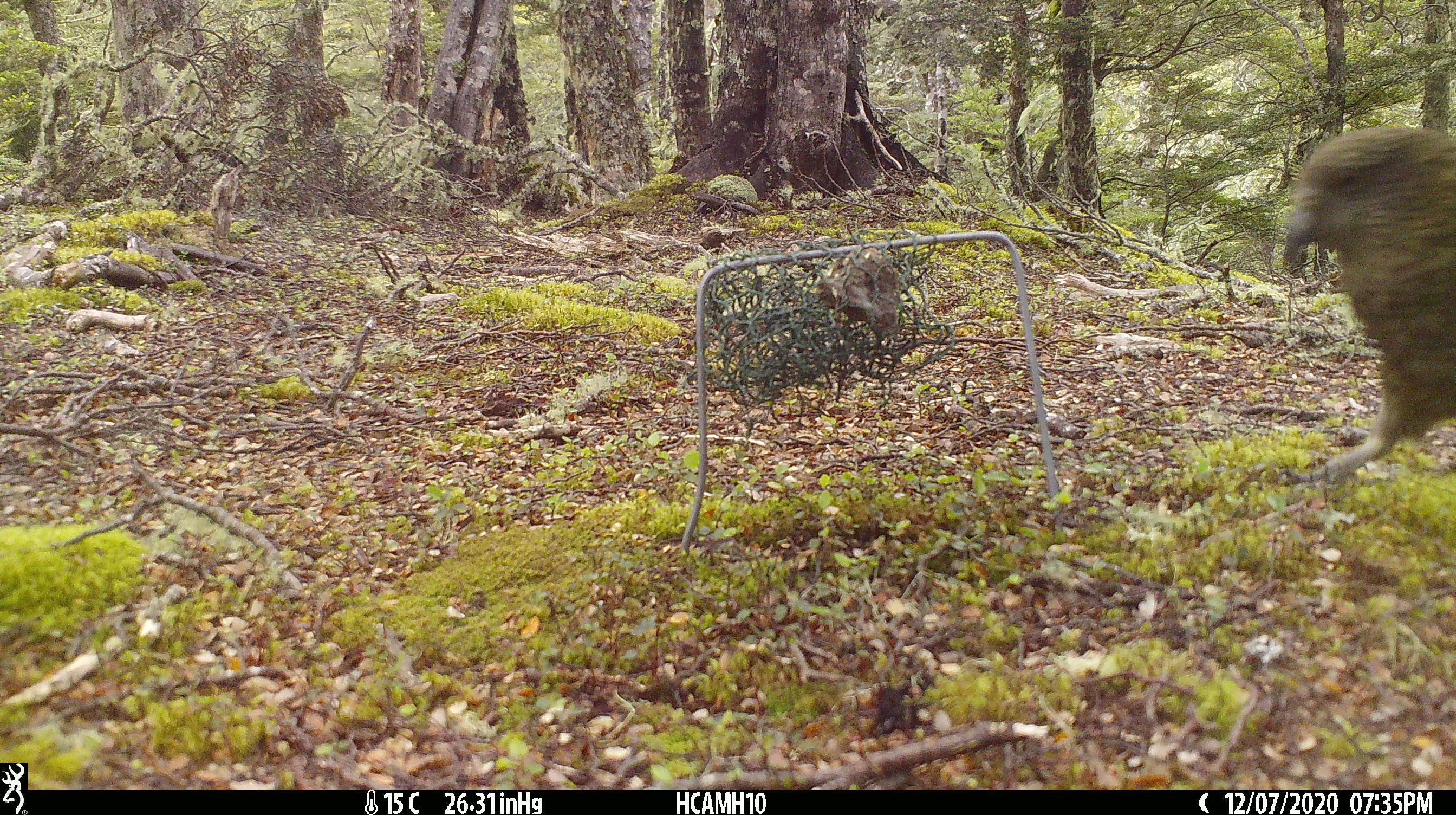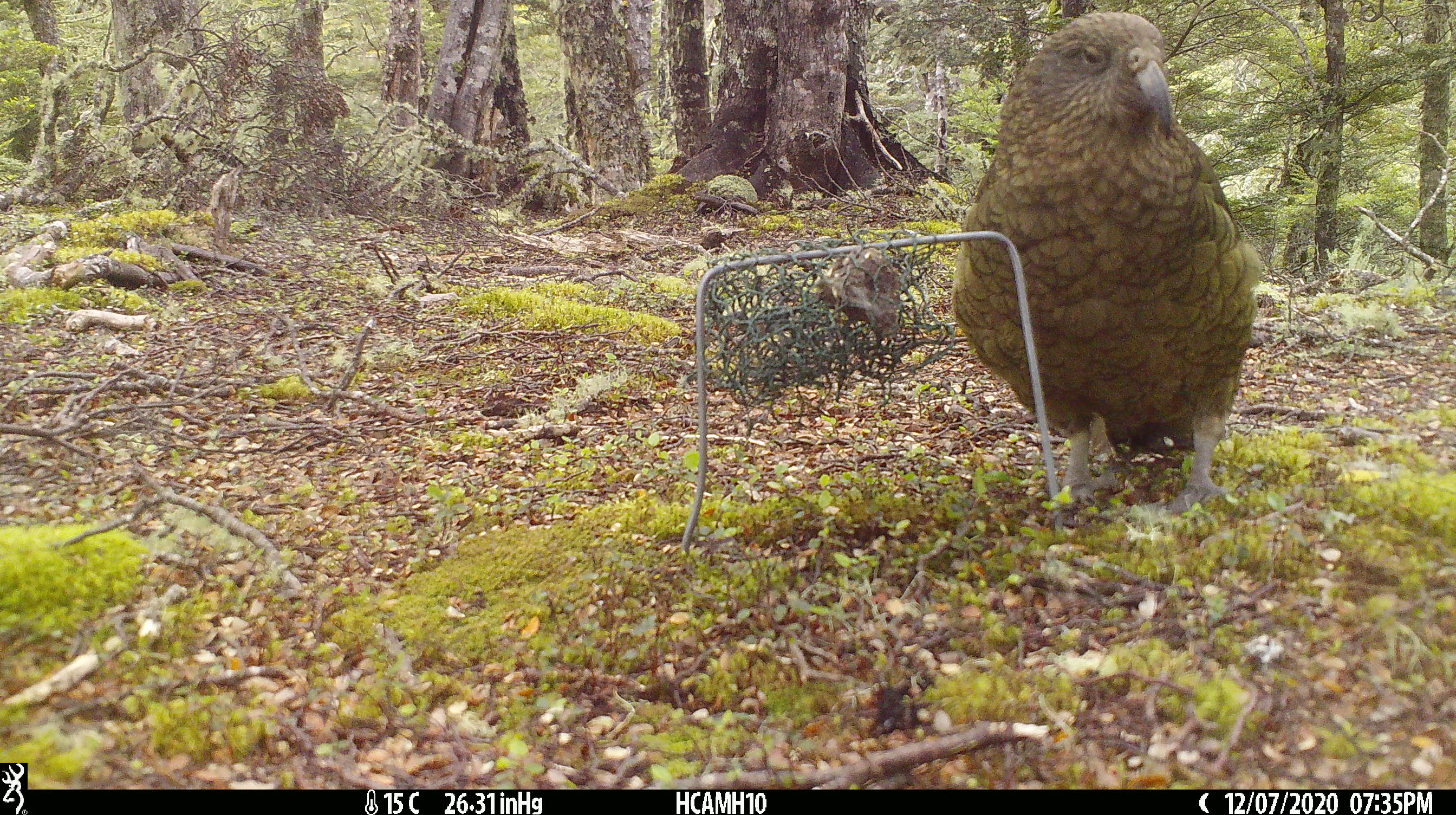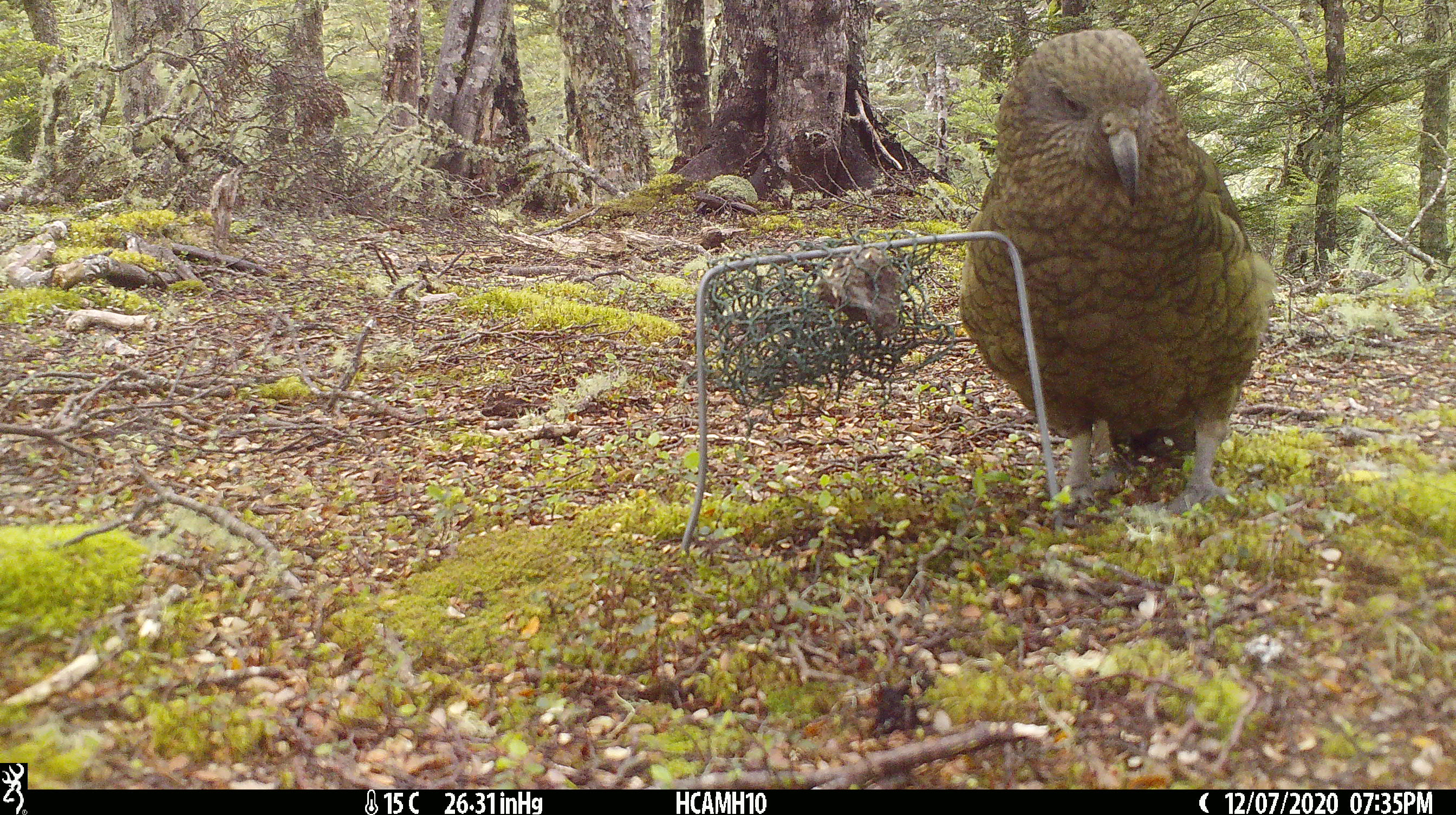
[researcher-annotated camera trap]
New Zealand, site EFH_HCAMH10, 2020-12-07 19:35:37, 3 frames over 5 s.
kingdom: Animalia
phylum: Chordata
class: Aves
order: Psittaciformes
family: Strigopidae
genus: Nestor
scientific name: Nestor notabilis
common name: kea